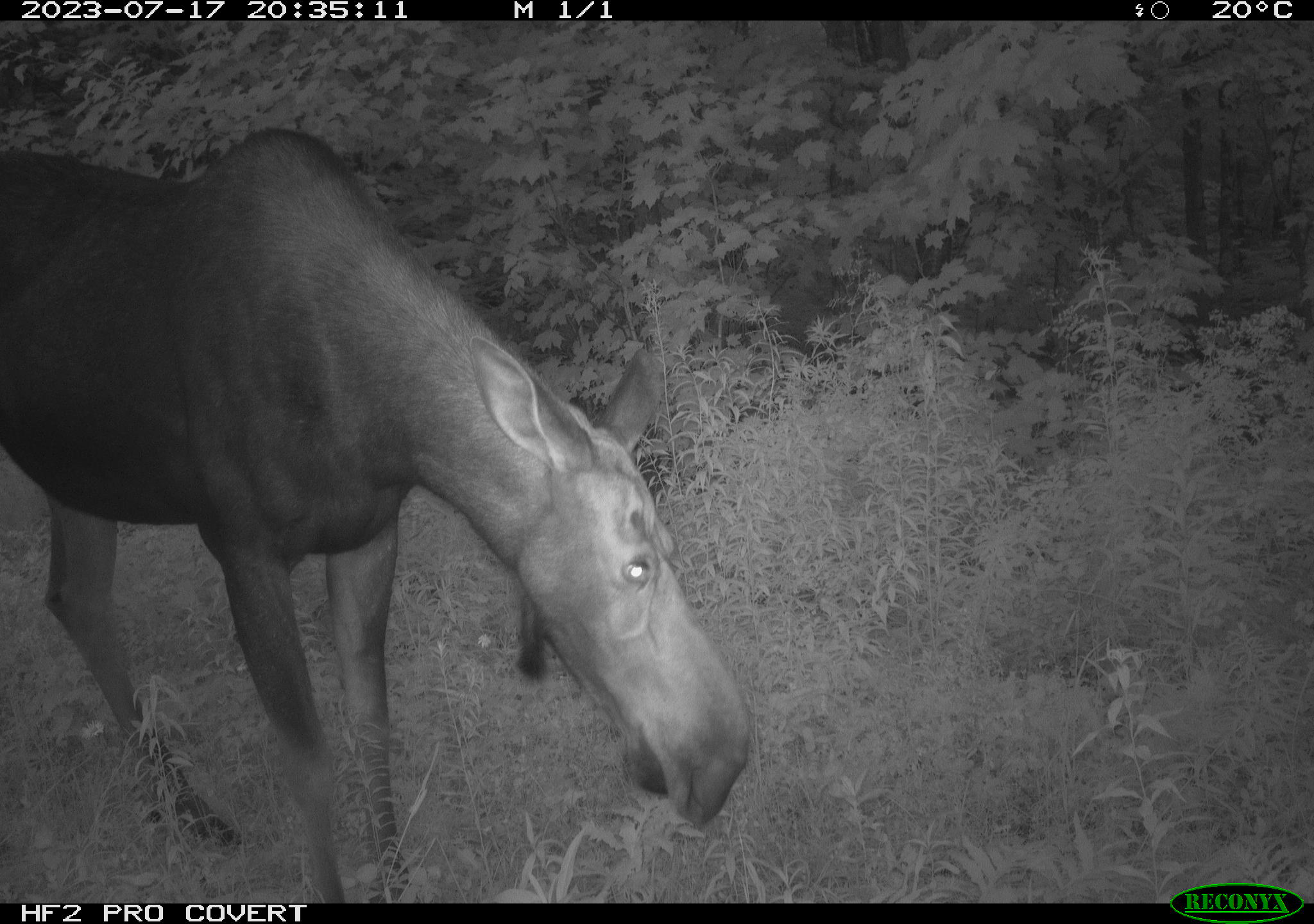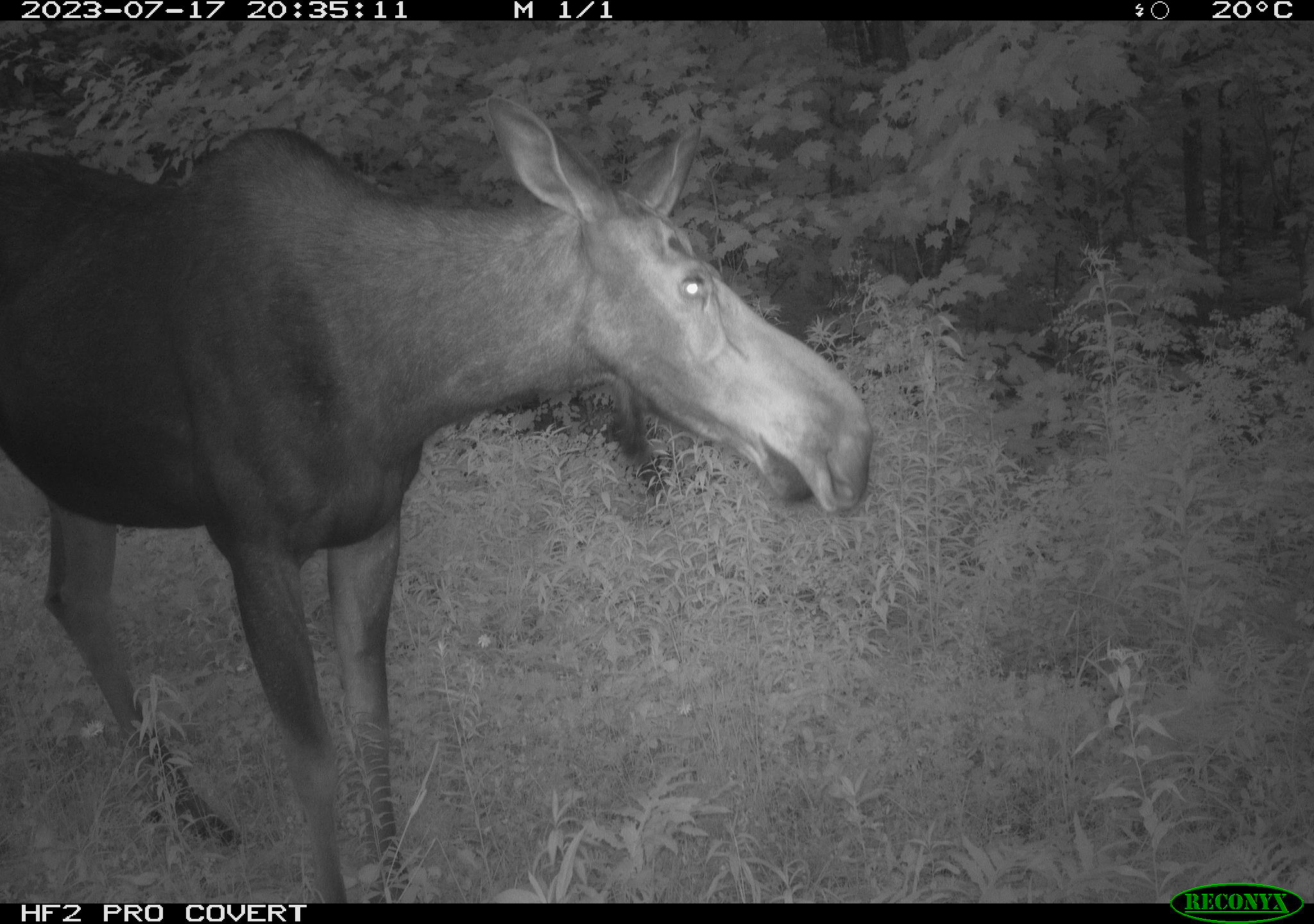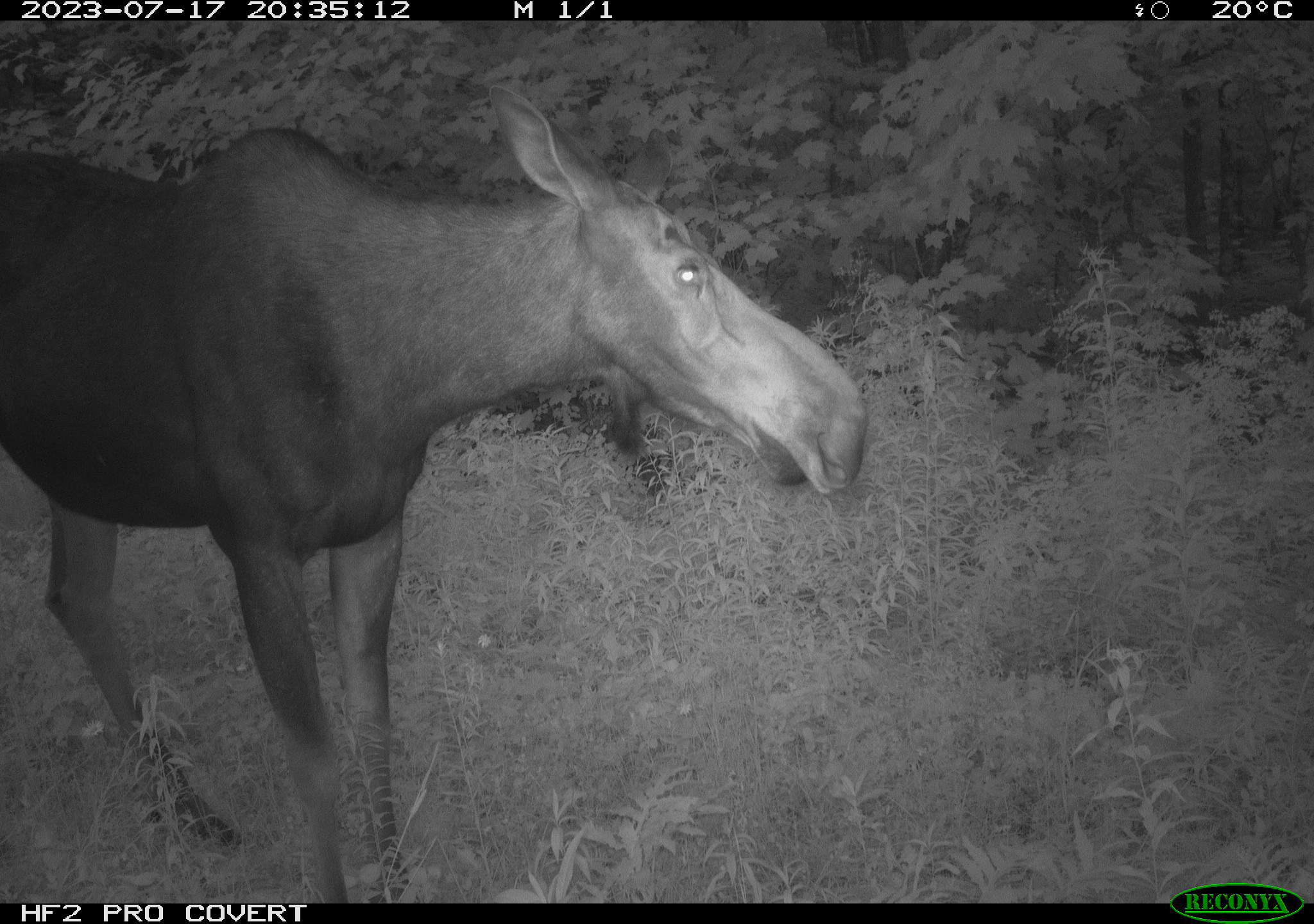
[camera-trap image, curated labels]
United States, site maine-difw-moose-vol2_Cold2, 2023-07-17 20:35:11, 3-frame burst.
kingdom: Animalia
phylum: Chordata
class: Mammalia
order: Artiodactyla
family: Cervidae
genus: Alces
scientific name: Alces alces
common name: moose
Moose (Alces alces).